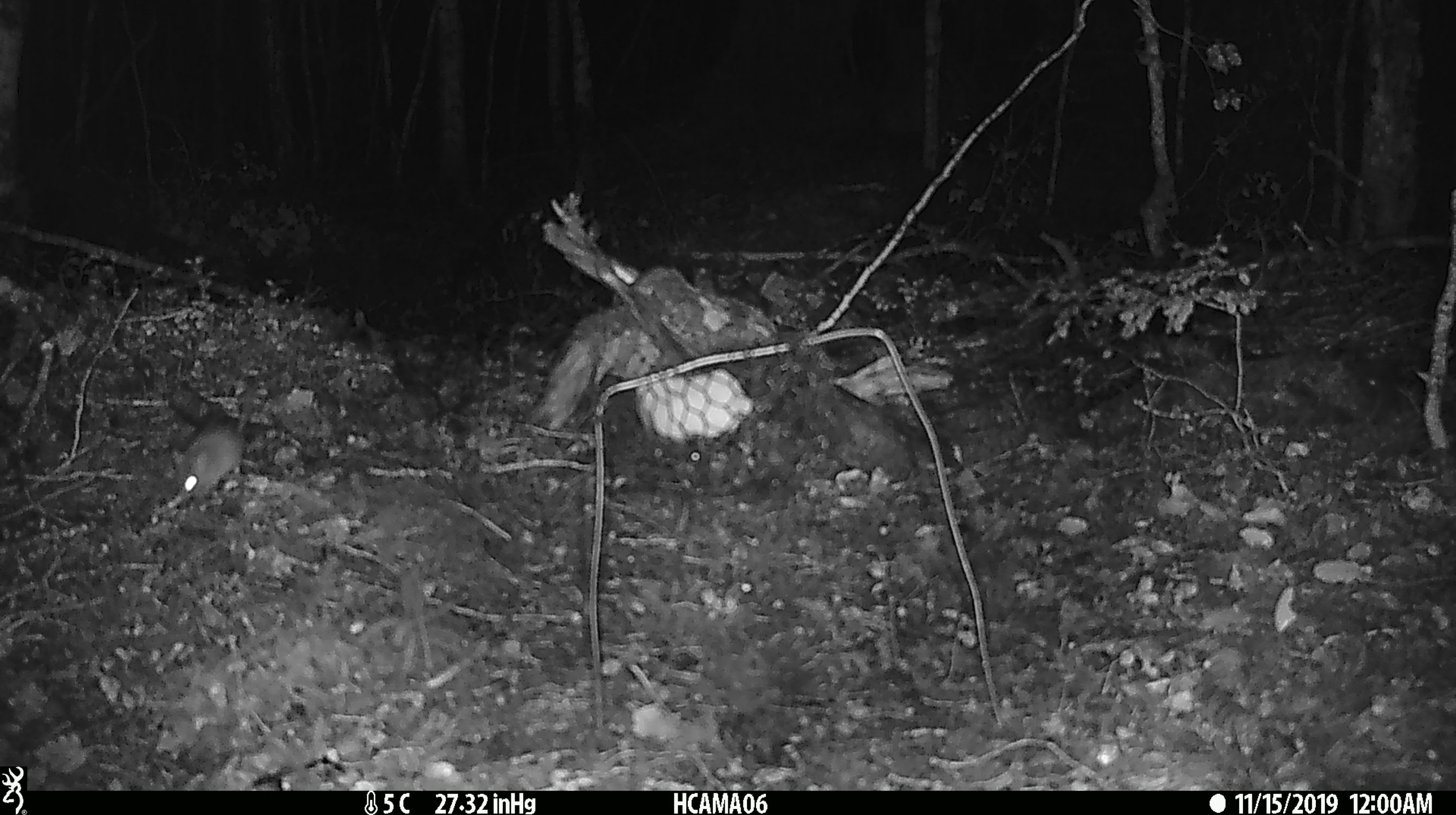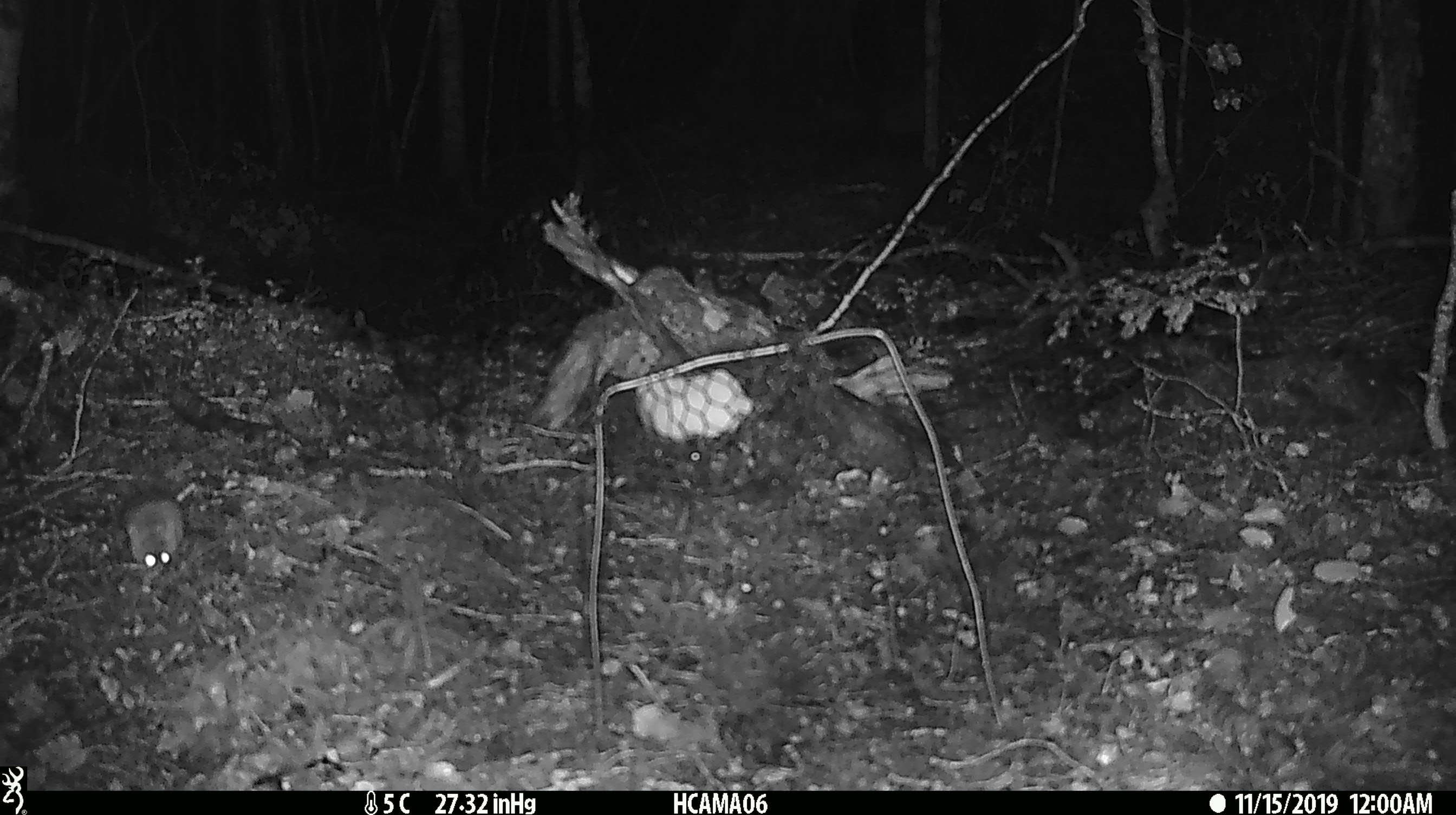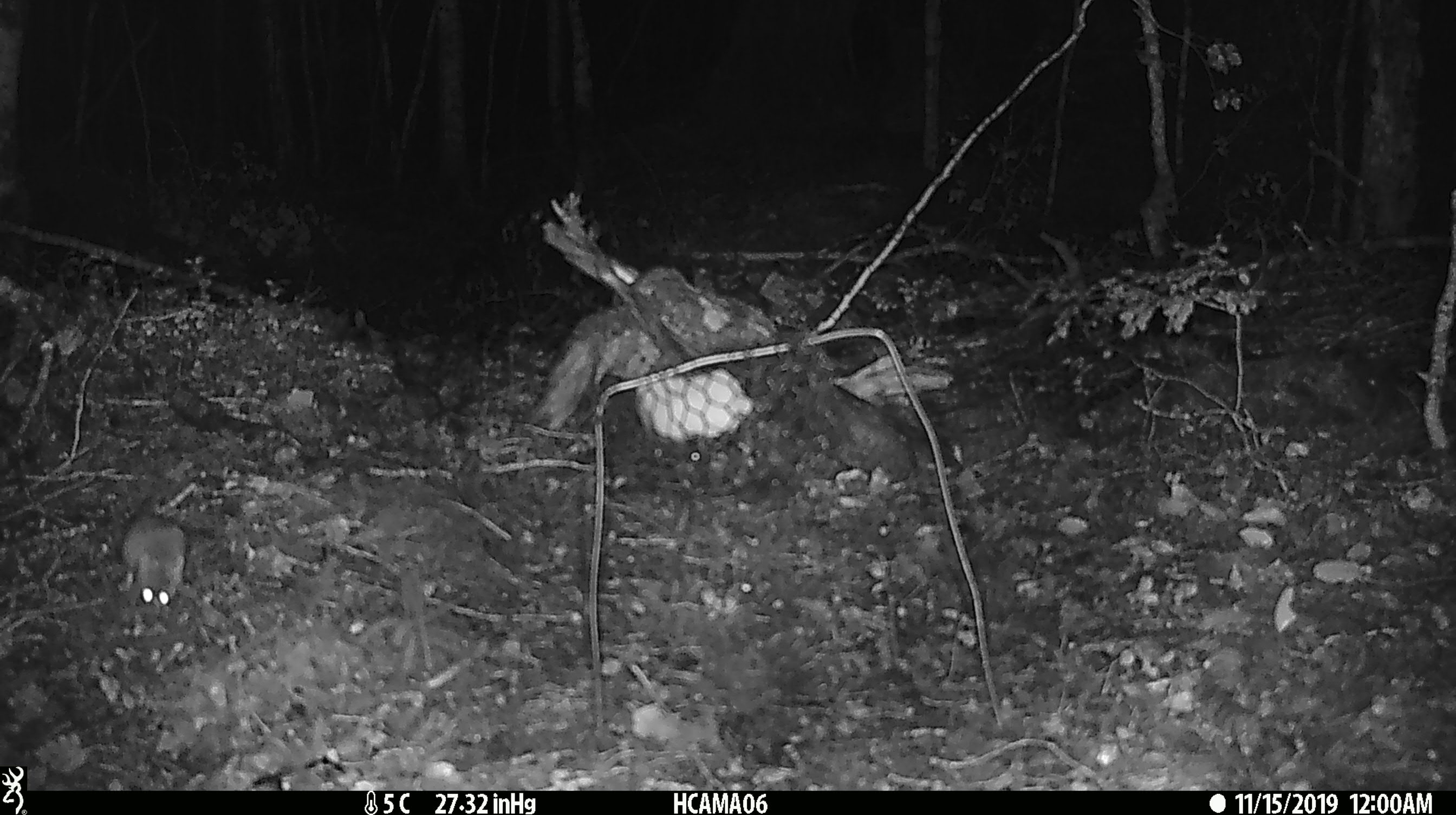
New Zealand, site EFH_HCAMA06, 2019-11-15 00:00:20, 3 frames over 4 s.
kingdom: Animalia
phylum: Chordata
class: Mammalia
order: Rodentia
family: Muridae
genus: Mus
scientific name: Mus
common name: mouse